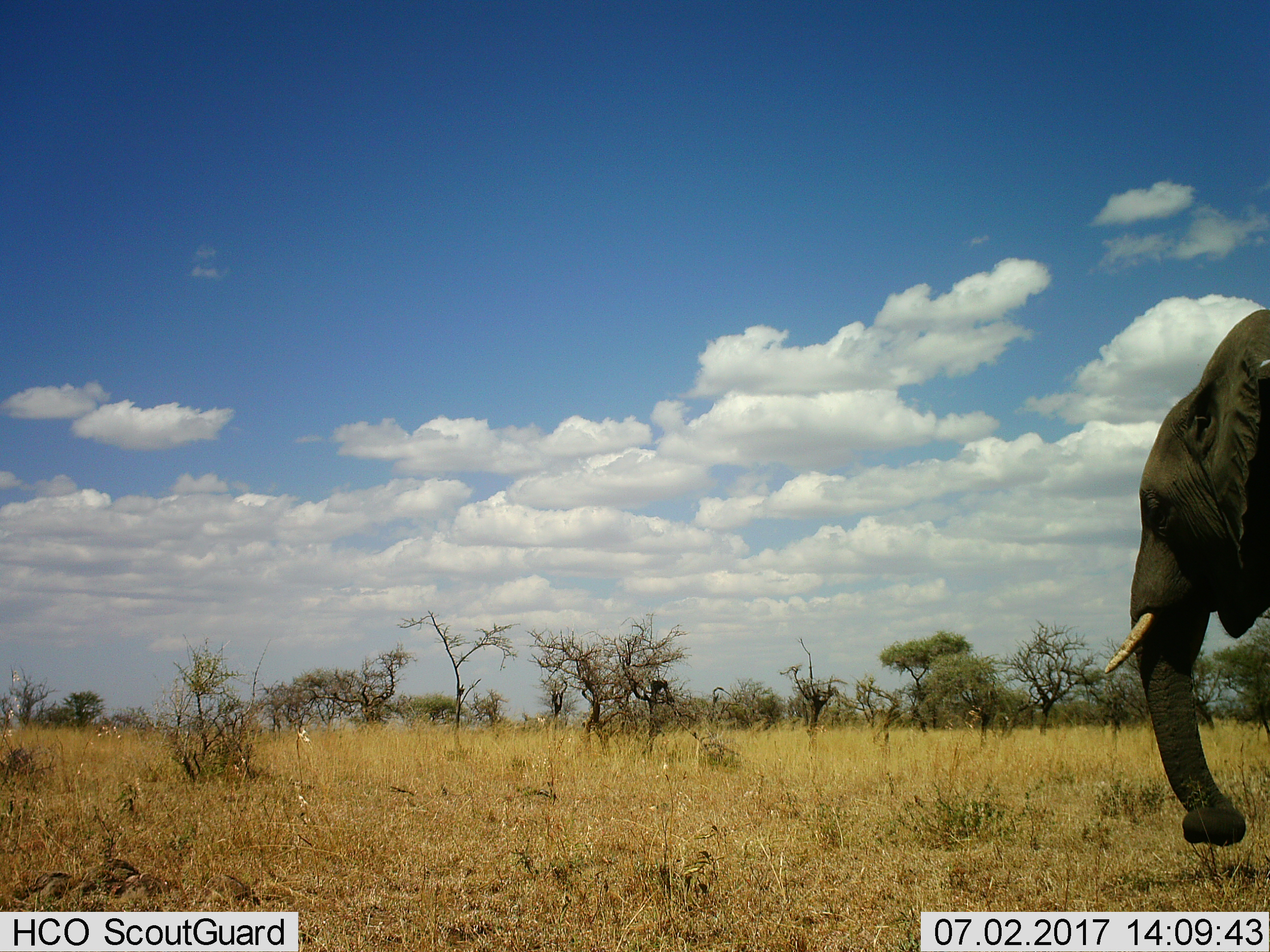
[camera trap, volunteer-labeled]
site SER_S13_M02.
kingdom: Animalia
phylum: Chordata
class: Mammalia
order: Proboscidea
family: Elephantidae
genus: Loxodonta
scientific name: Loxodonta africana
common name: african bush elephant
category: elephant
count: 1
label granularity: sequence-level